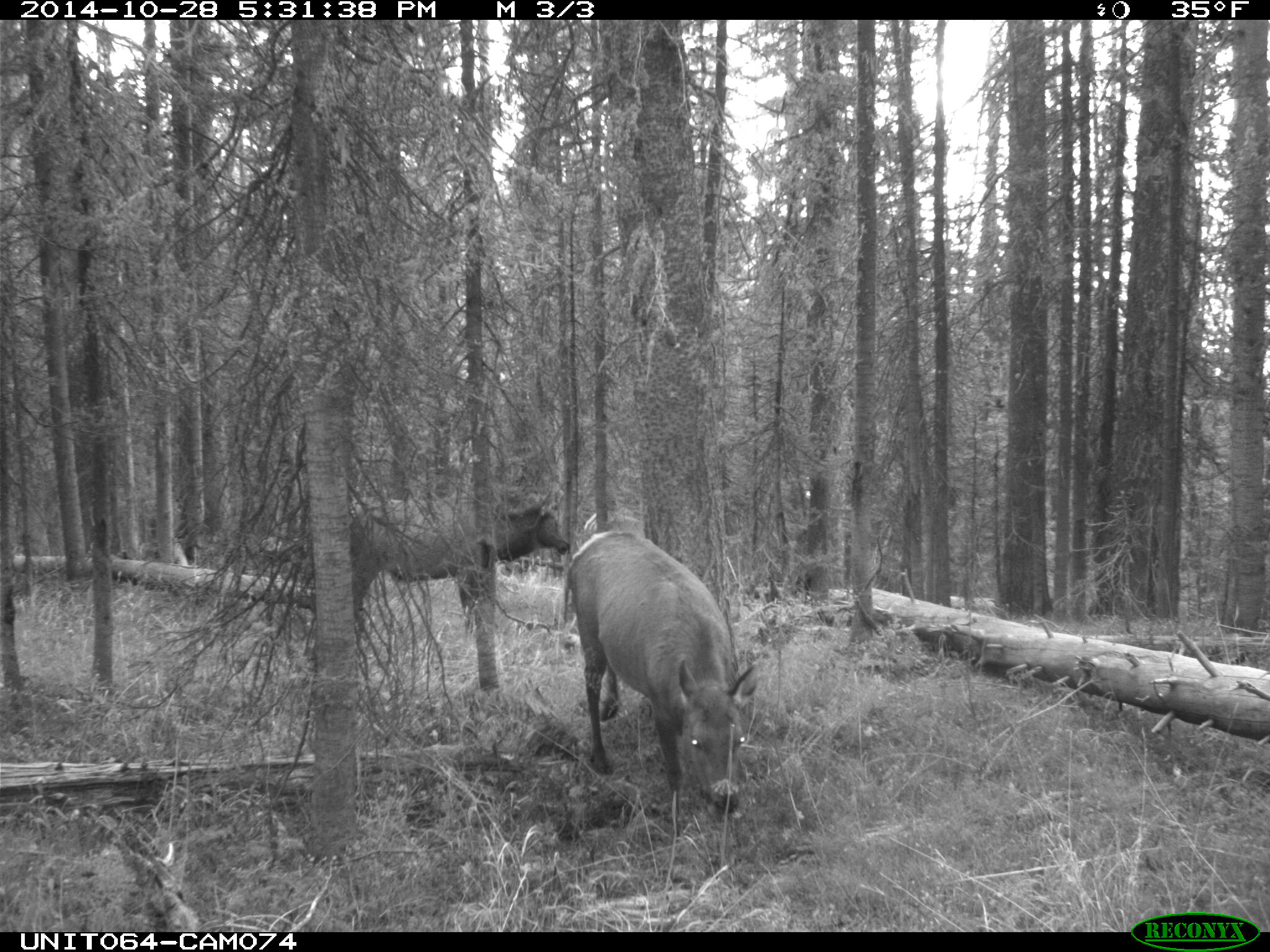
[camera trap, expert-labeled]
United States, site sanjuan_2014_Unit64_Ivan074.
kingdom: Animalia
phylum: Chordata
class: Mammalia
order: Artiodactyla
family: Cervidae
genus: Cervus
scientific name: Cervus elaphus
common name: red deer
Cervus elaphus (red deer).